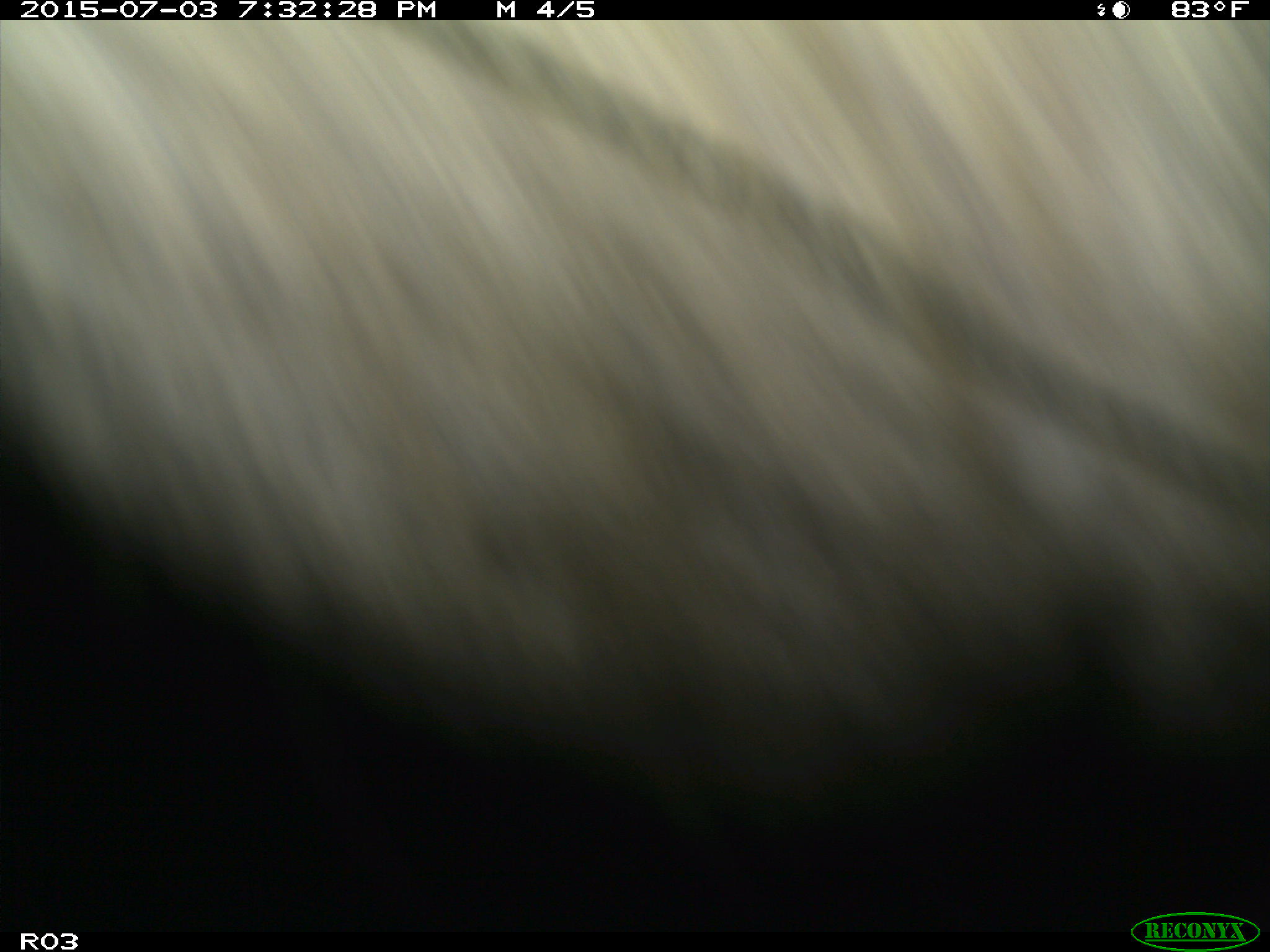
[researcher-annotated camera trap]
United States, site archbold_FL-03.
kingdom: Animalia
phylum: Chordata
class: Mammalia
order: Artiodactyla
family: Bovidae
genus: Bos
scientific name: Bos taurus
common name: domestic cow